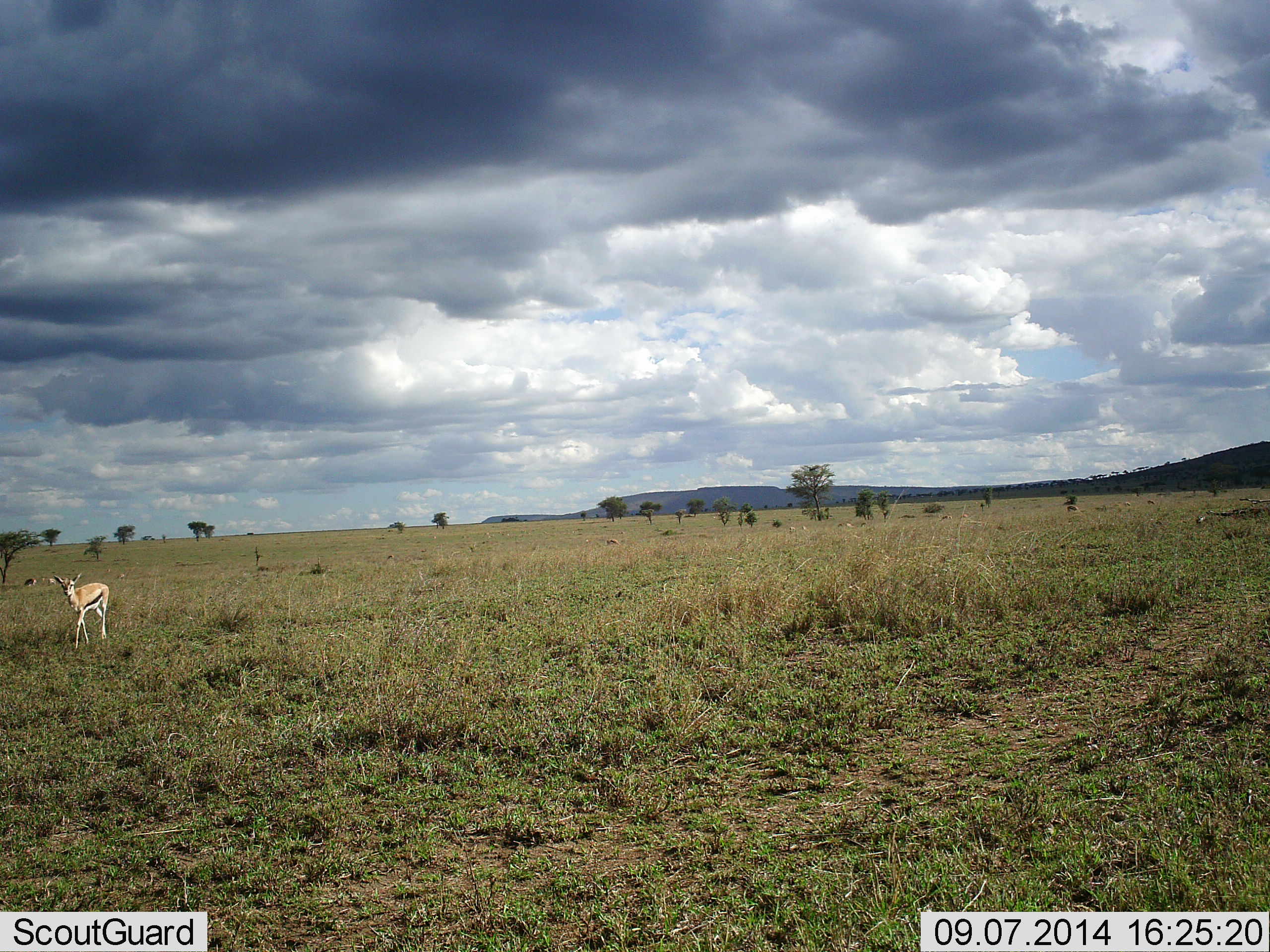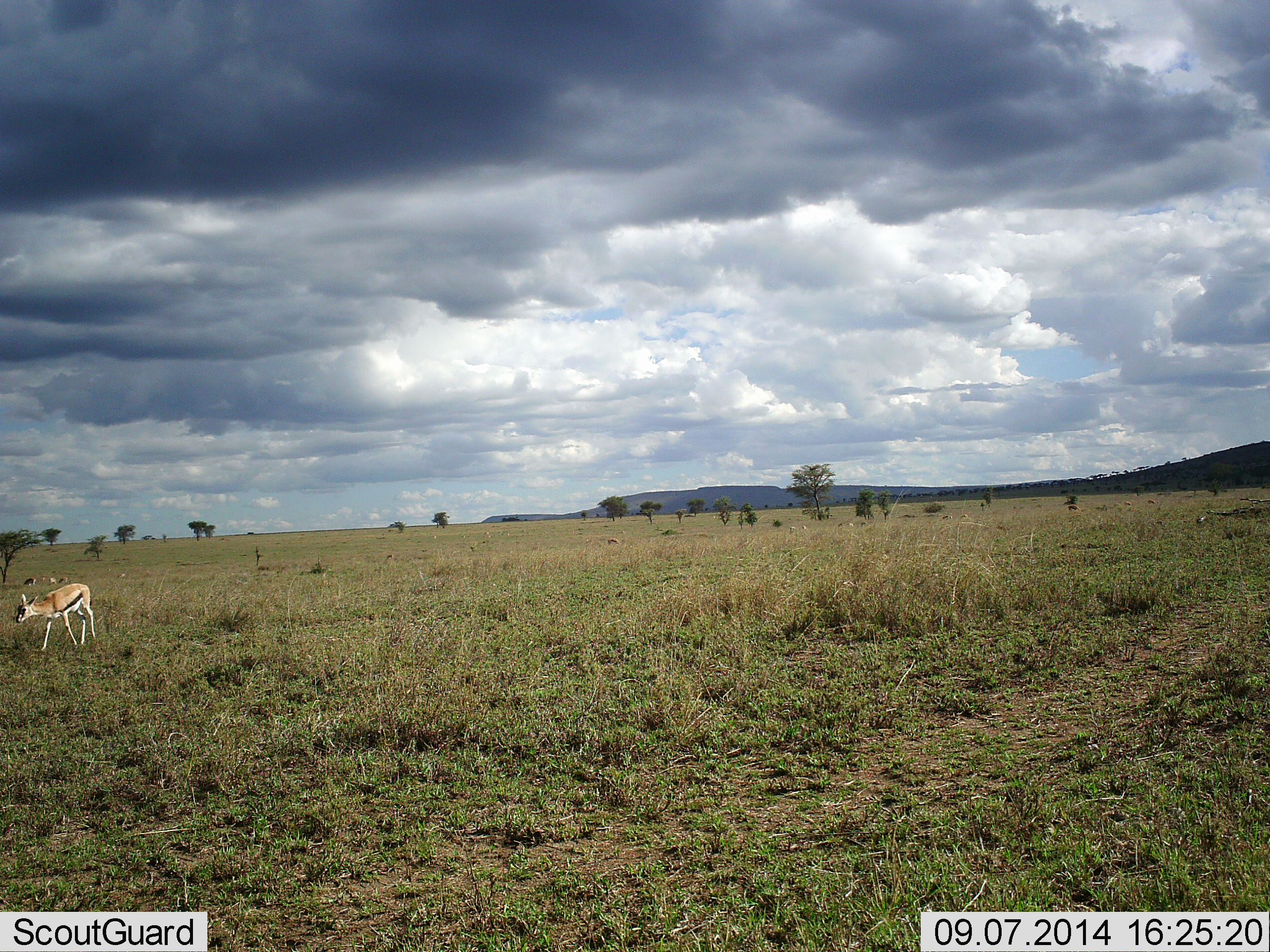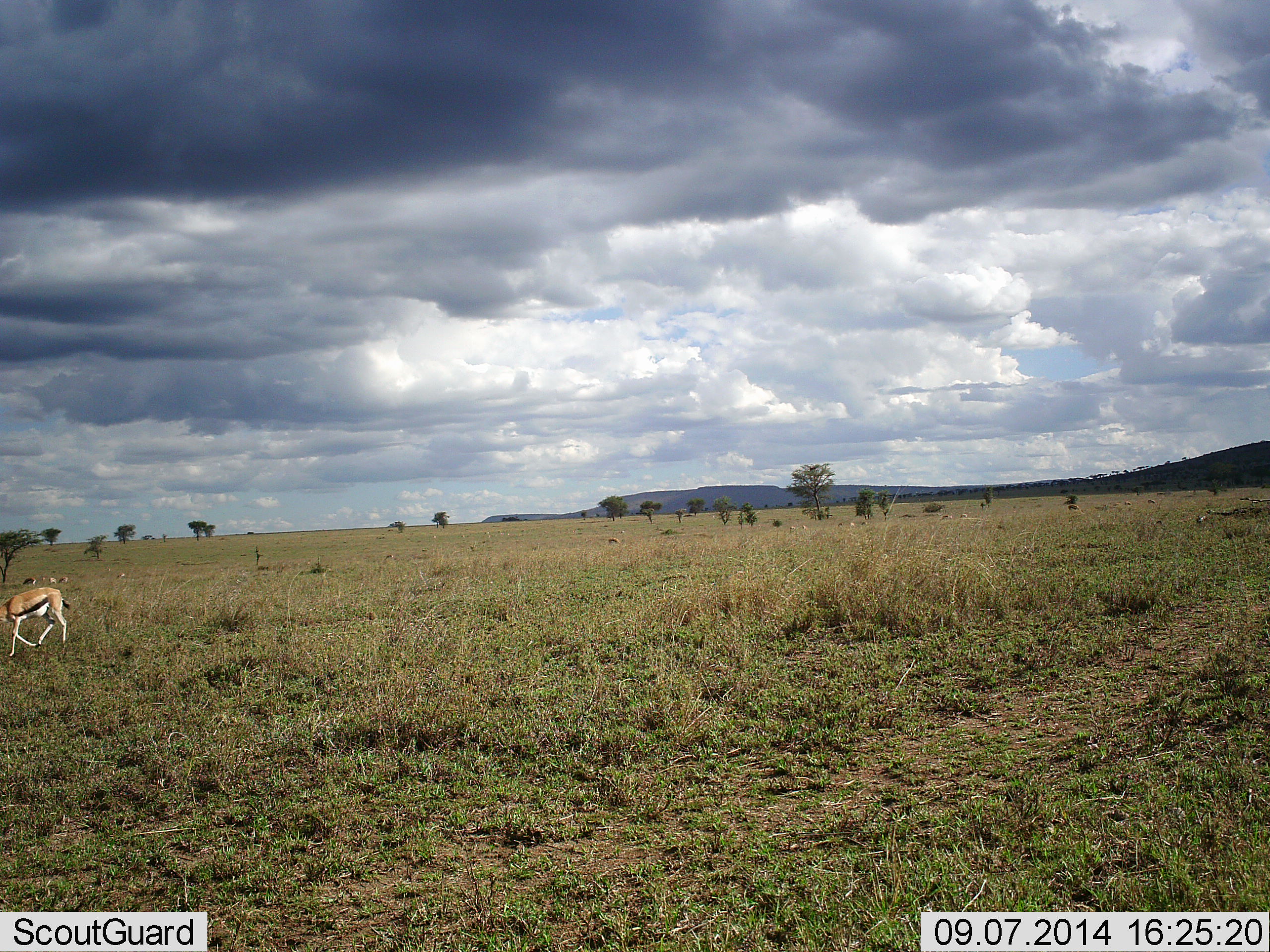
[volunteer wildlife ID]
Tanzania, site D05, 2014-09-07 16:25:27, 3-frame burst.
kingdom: Animalia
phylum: Chordata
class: Mammalia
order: Artiodactyla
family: Bovidae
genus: Eudorcas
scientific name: Eudorcas thomsonii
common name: thomson's gazelle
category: gazellethomsons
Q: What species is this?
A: Gazellethomsons (thomson's gazelle) (Eudorcas thomsonii).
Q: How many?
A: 1.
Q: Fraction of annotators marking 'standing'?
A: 30%.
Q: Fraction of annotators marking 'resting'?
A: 0%.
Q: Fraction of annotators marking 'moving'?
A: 90%.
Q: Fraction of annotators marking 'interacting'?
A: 0%.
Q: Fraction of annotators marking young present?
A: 0%.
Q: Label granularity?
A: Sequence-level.